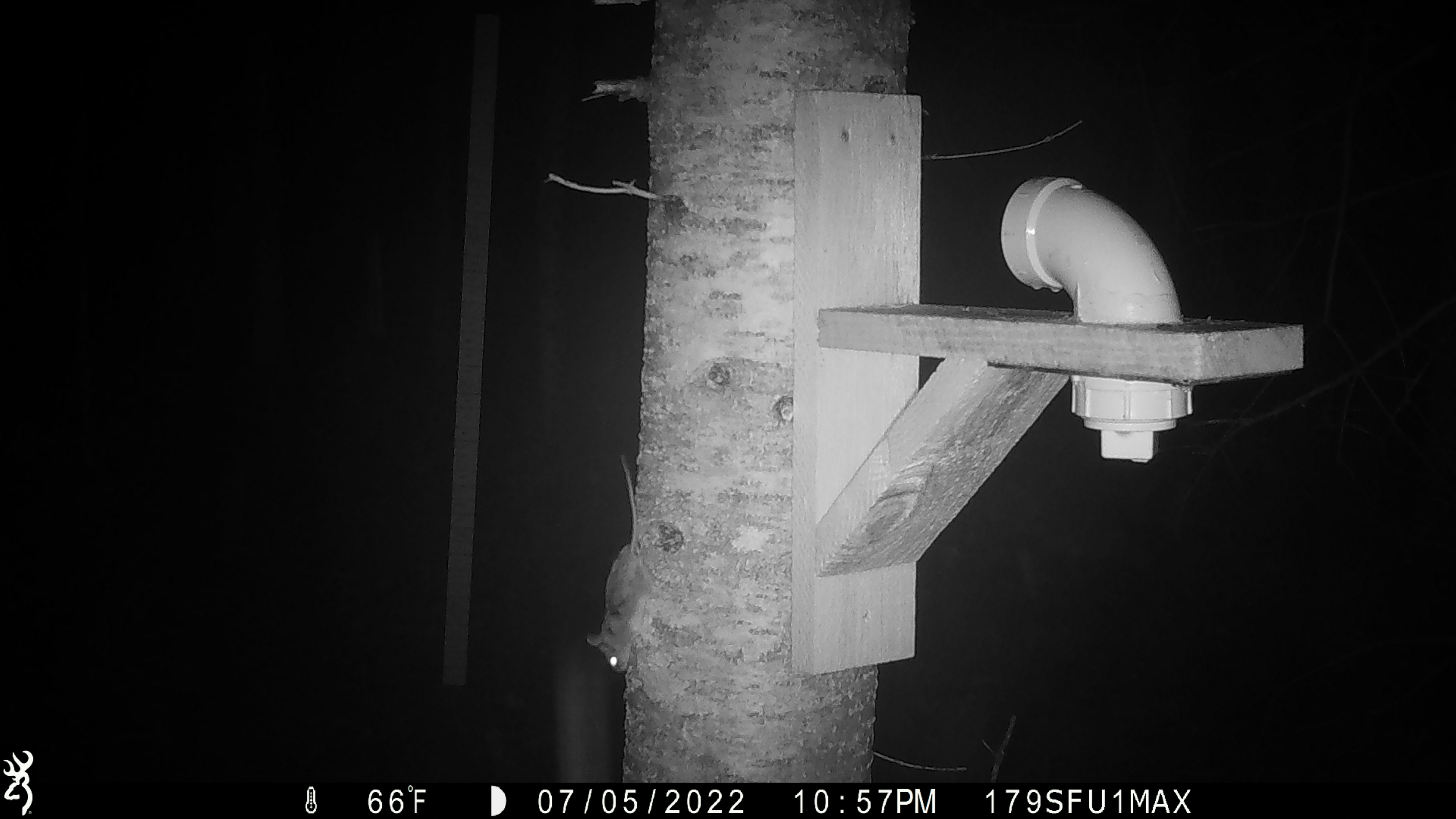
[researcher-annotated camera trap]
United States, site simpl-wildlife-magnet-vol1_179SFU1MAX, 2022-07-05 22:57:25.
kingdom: Animalia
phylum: Chordata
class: Mammalia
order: Rodentia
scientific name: Rodentia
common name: mouse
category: mouse sp.